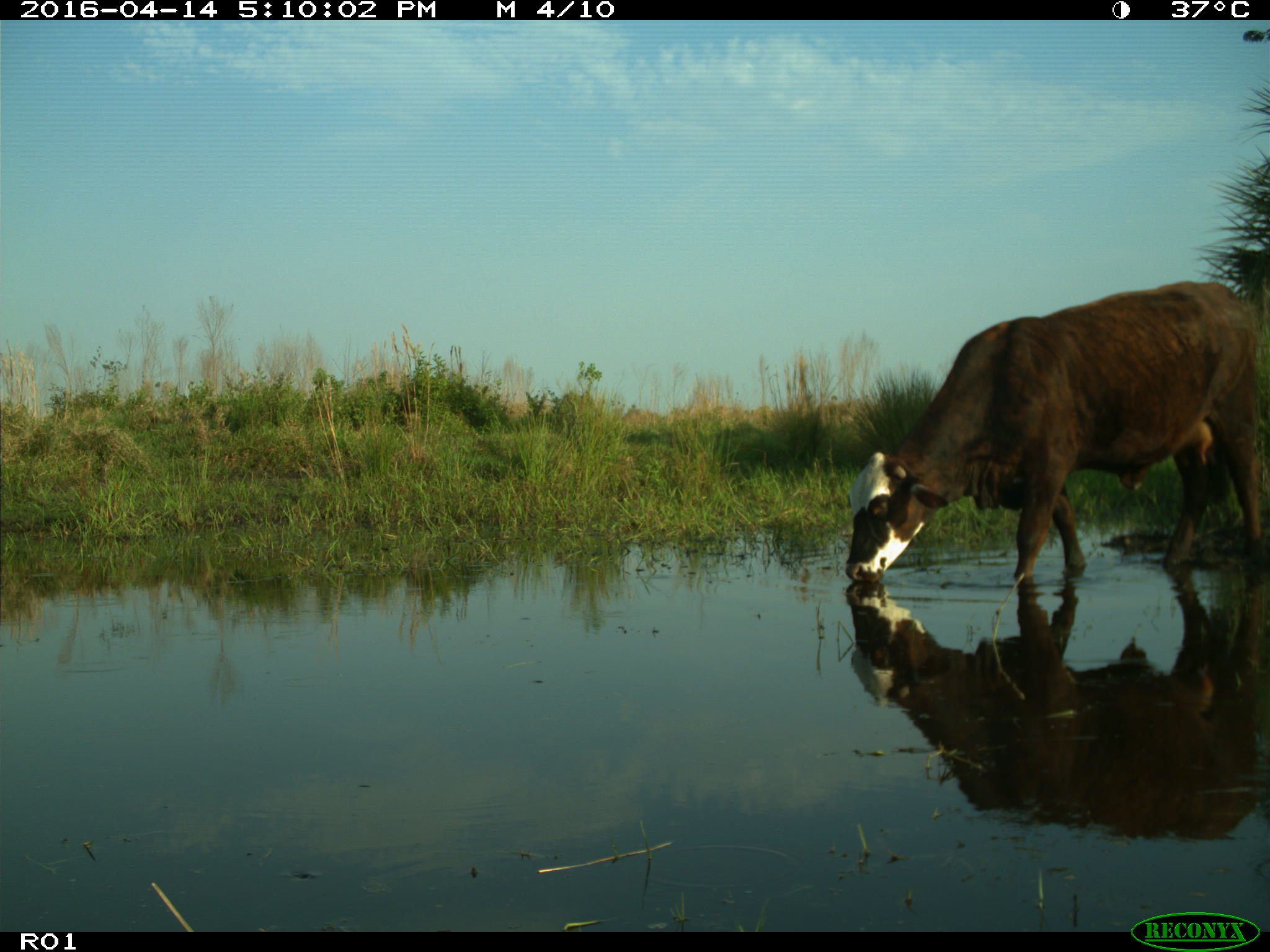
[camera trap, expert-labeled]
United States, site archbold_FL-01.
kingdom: Animalia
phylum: Chordata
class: Mammalia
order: Artiodactyla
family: Bovidae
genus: Bos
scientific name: Bos taurus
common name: domestic cow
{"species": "Bos taurus (domestic cow)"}